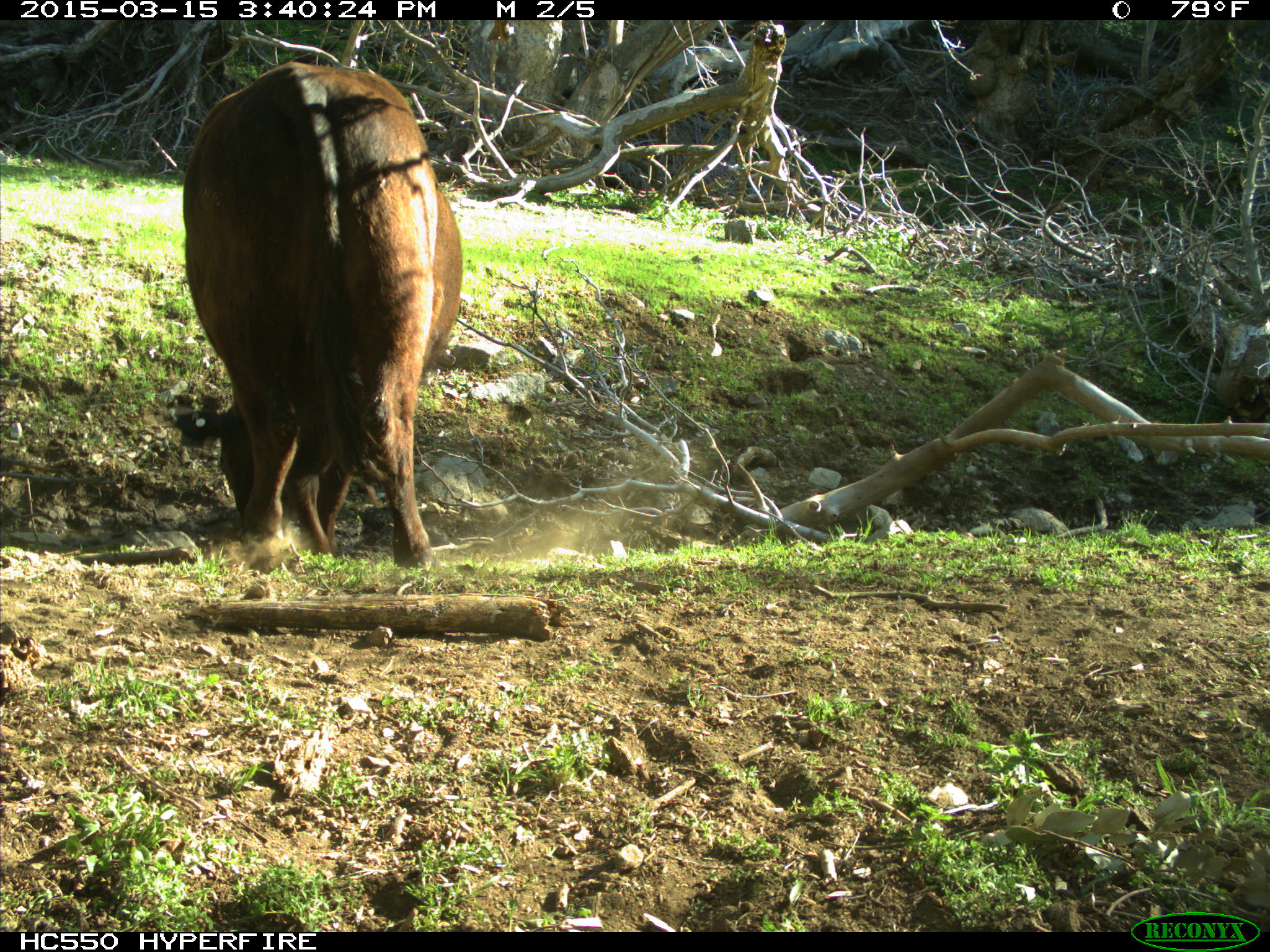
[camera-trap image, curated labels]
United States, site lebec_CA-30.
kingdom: Animalia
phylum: Chordata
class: Mammalia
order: Artiodactyla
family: Bovidae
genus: Bos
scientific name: Bos taurus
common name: domestic cow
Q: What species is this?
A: Bos taurus (domestic cow).